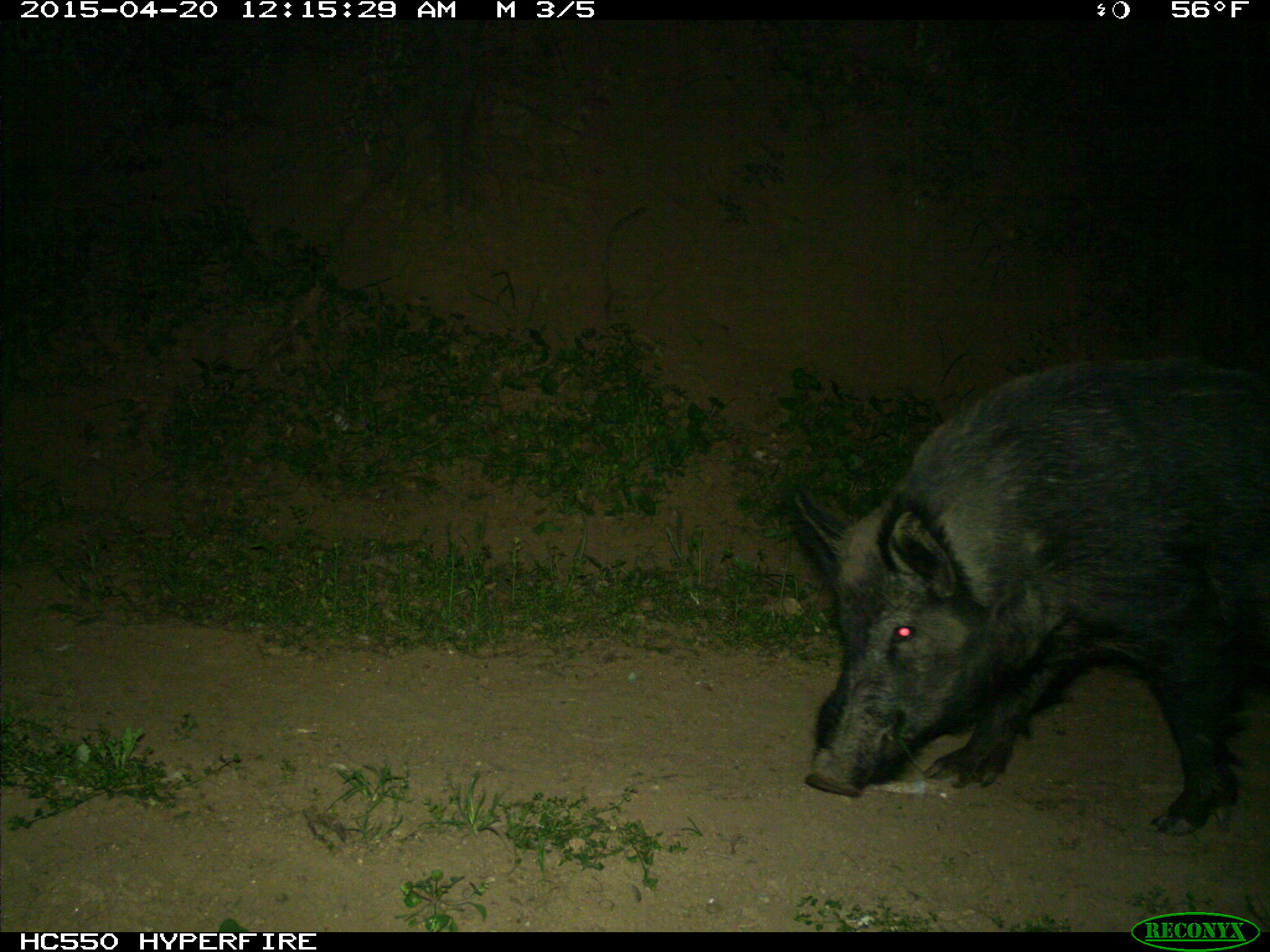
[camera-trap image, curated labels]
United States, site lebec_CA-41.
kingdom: Animalia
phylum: Chordata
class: Mammalia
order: Artiodactyla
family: Suidae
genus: Sus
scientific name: Sus scrofa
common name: wild boar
Sus scrofa (wild boar).